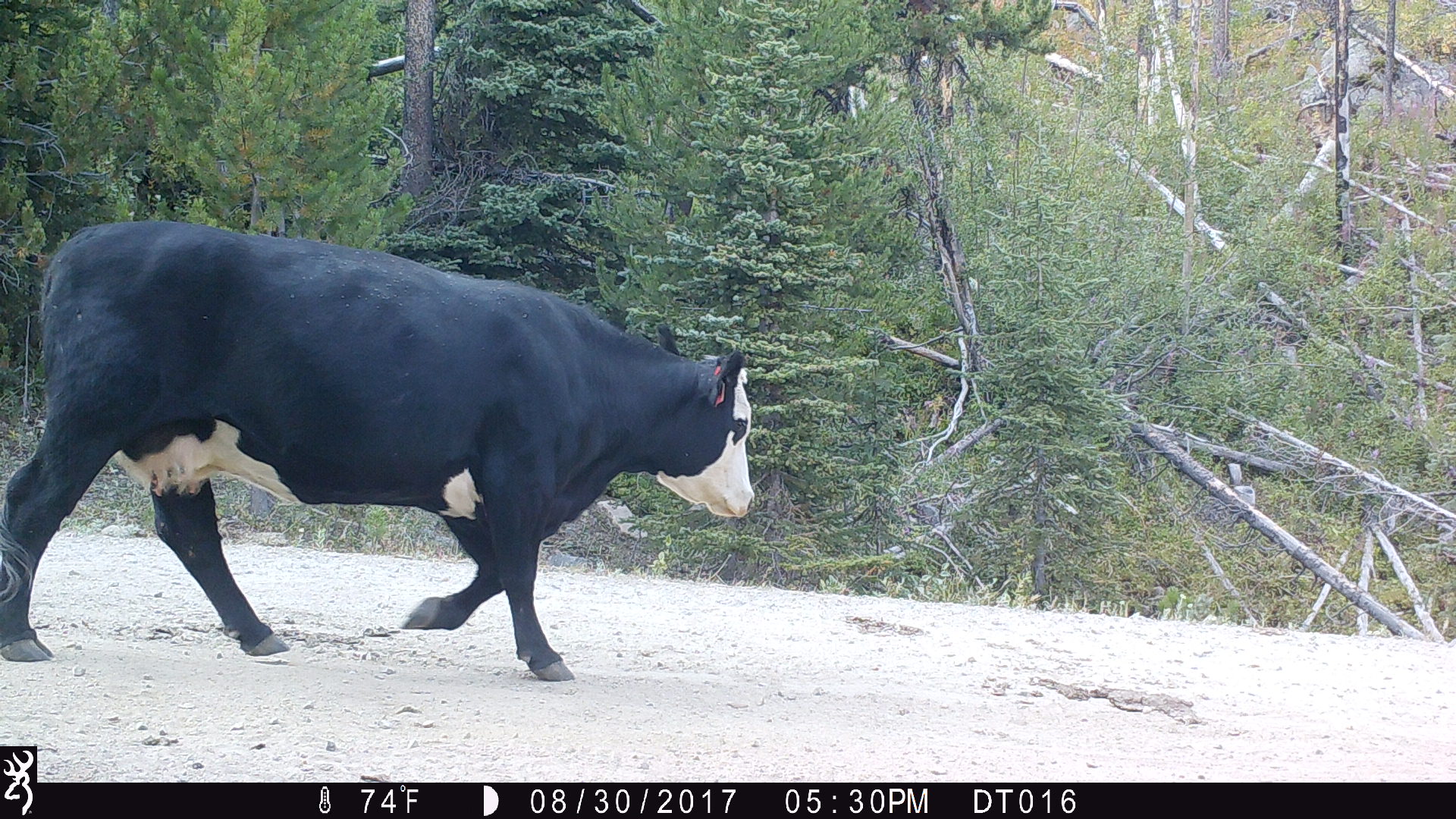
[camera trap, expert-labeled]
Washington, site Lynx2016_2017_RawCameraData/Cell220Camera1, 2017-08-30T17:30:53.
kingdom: Animalia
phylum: Chordata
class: Mammalia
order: Artiodactyla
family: Bovidae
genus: Bos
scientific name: Bos taurus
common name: domestic cattle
Domestic cattle (Bos taurus). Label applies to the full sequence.